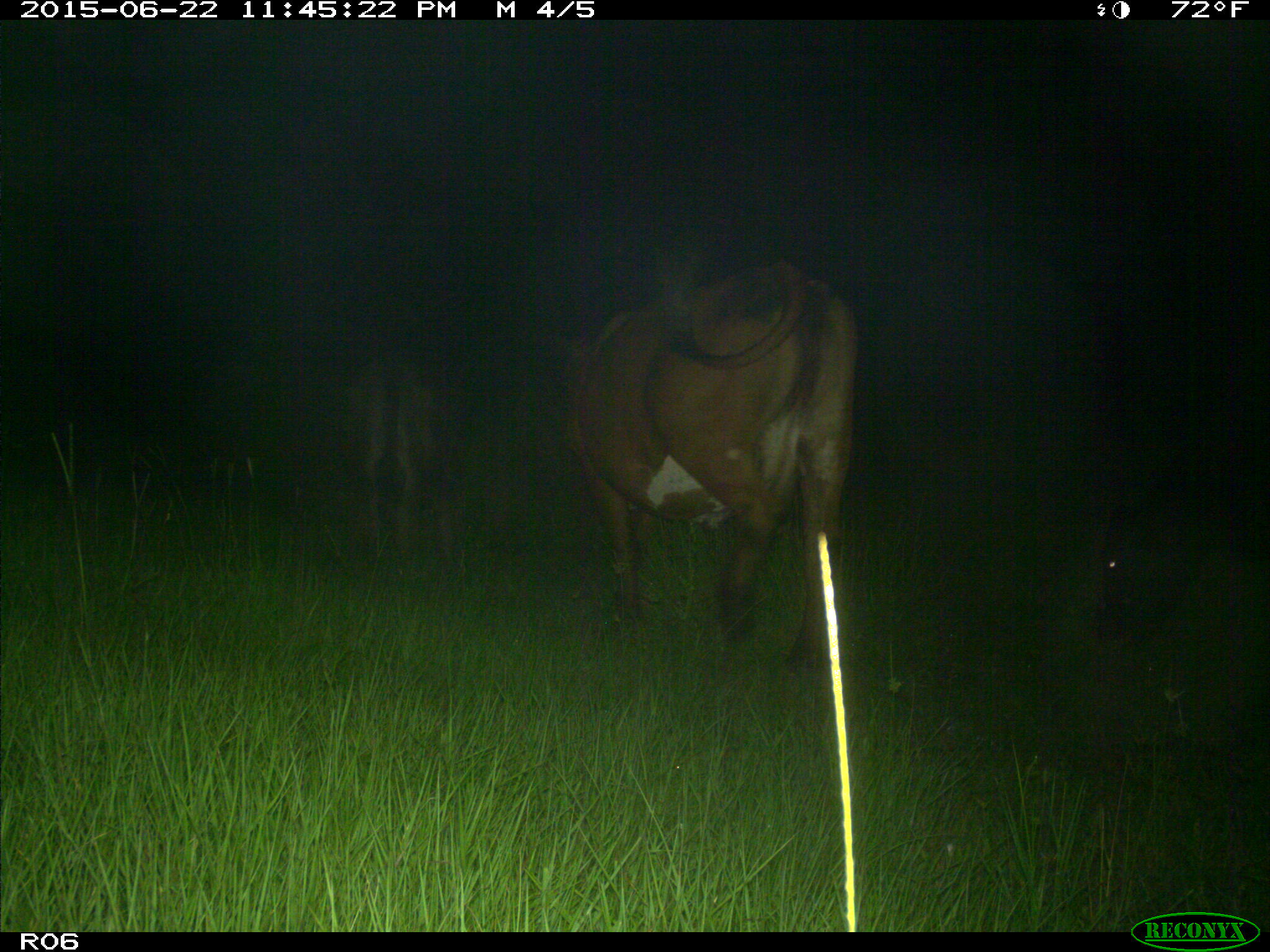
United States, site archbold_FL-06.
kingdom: Animalia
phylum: Chordata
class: Mammalia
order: Artiodactyla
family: Bovidae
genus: Bos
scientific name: Bos taurus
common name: domestic cow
Bos taurus (domestic cow).